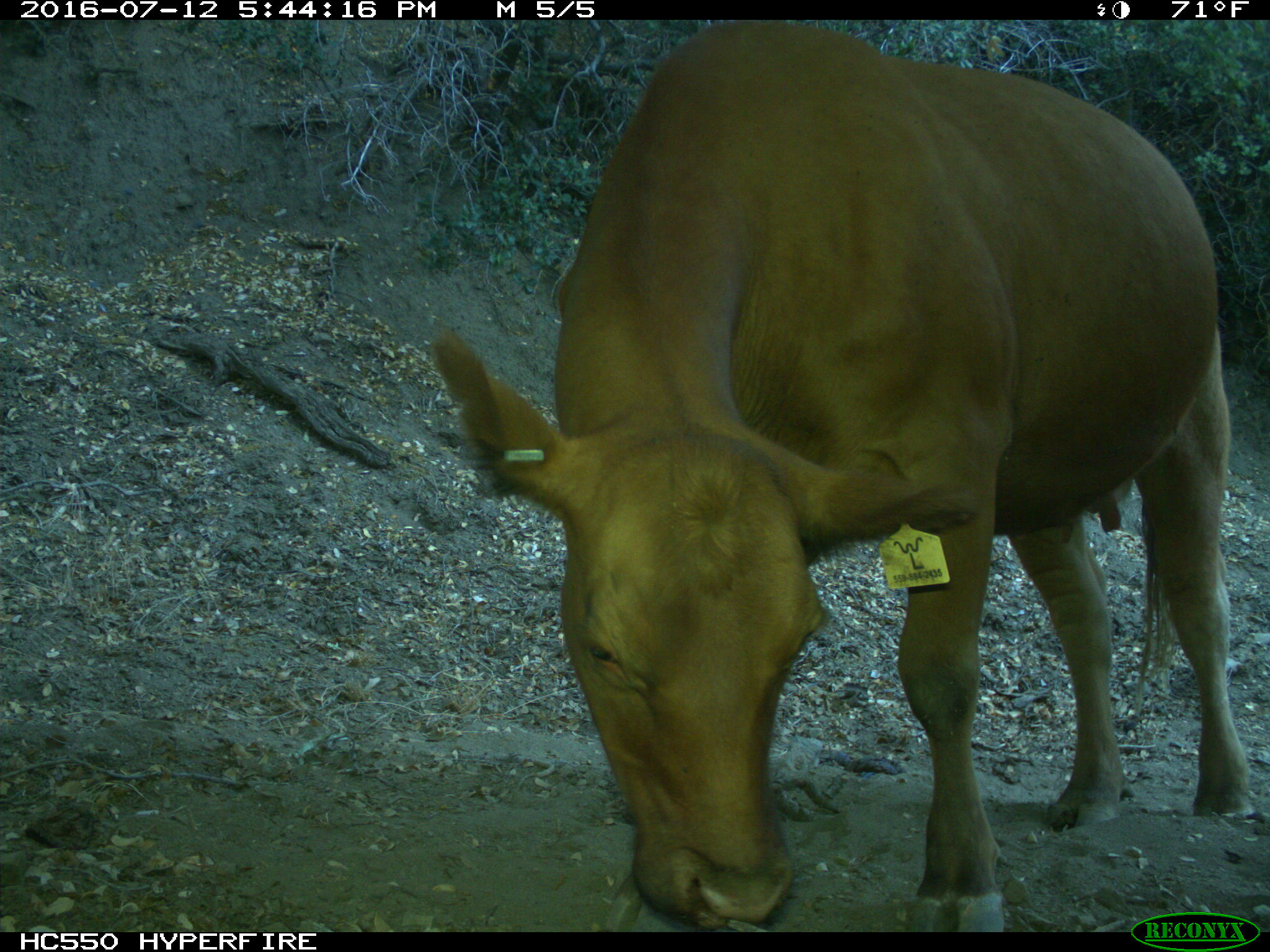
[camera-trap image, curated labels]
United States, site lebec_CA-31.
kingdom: Animalia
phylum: Chordata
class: Mammalia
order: Artiodactyla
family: Bovidae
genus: Bos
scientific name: Bos taurus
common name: domestic cow